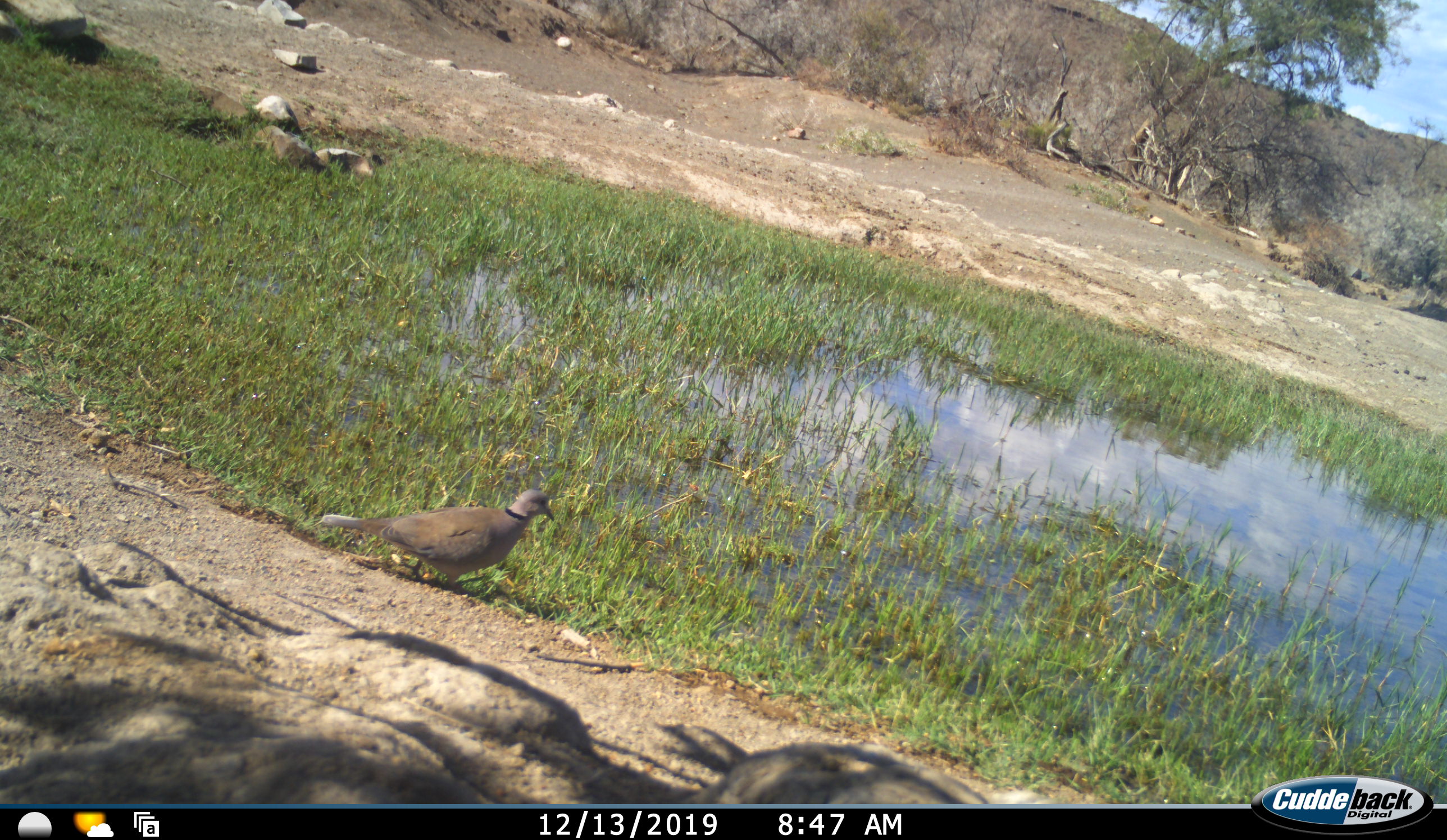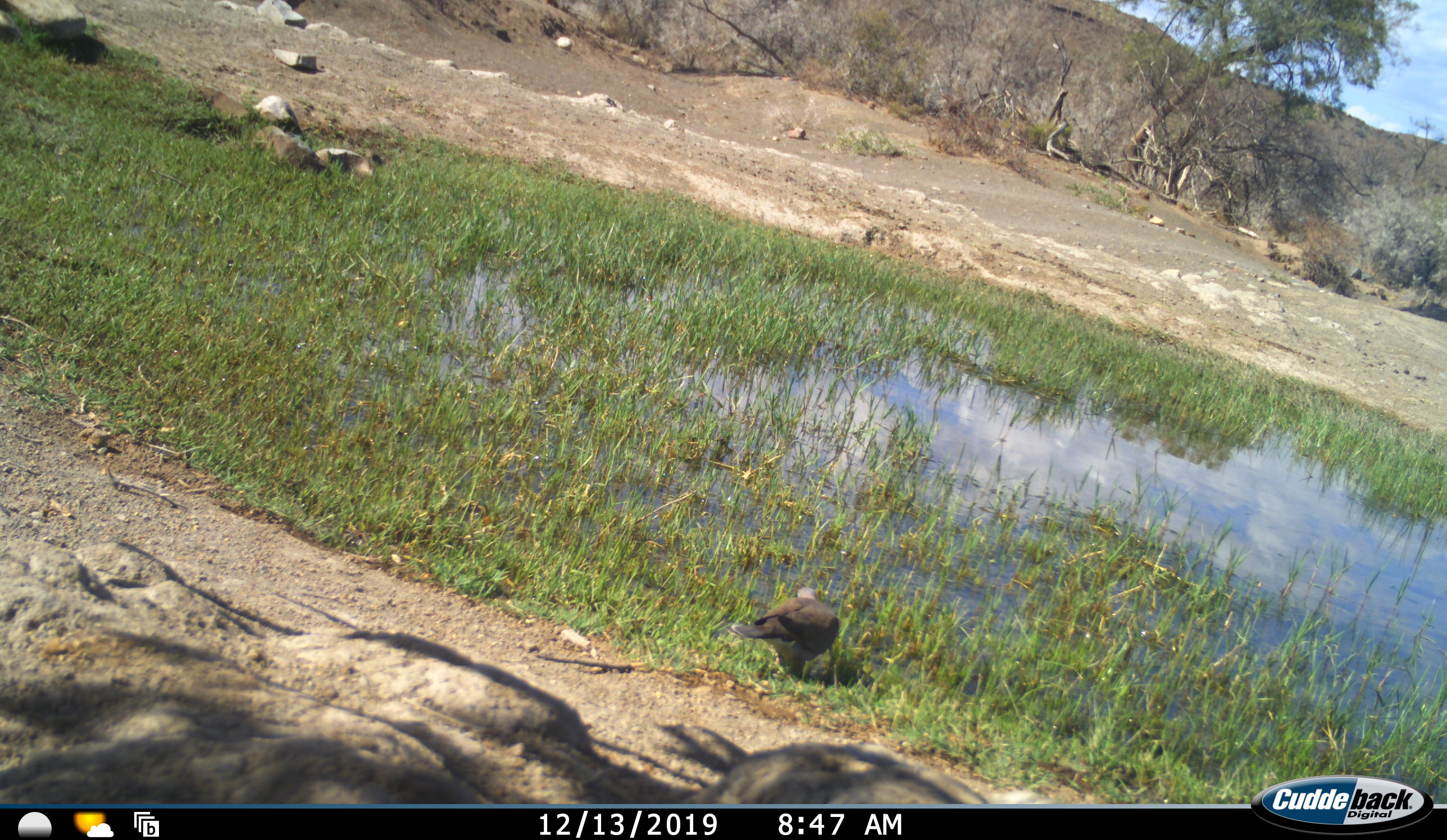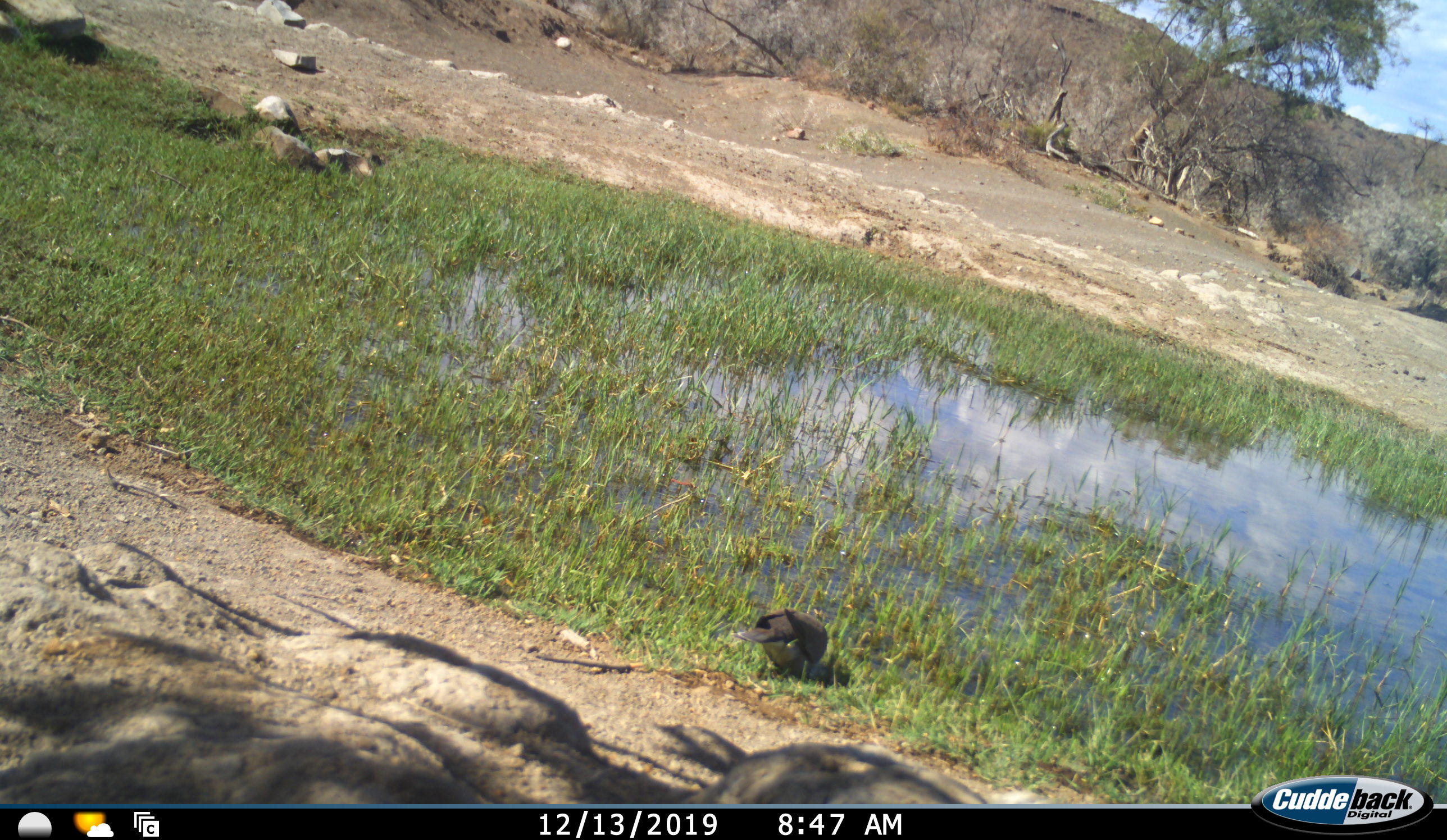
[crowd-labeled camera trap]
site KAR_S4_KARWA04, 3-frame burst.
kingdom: Animalia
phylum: Chordata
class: Aves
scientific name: Aves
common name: bird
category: birdother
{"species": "birdother (bird) (Aves)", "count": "1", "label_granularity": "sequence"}